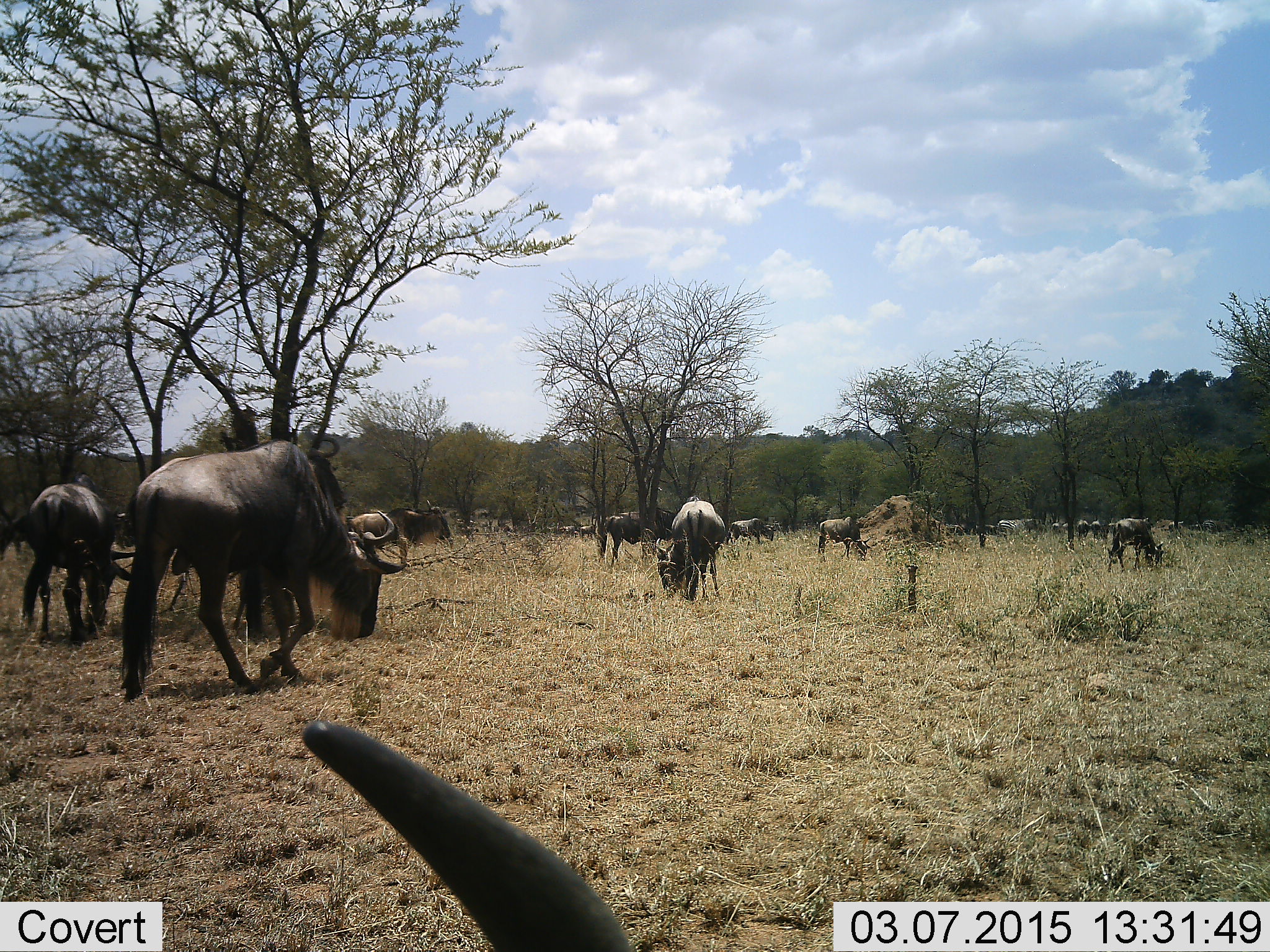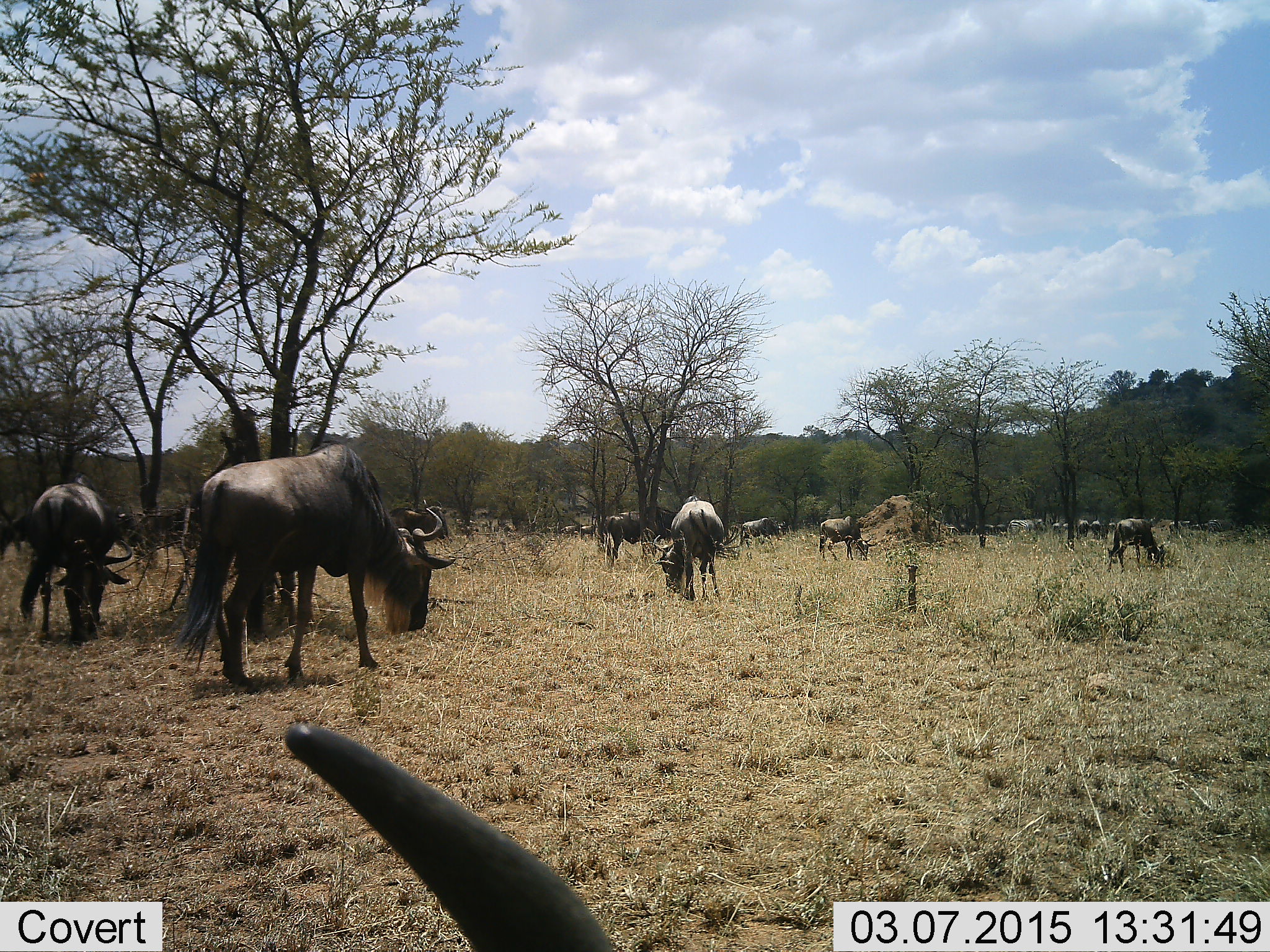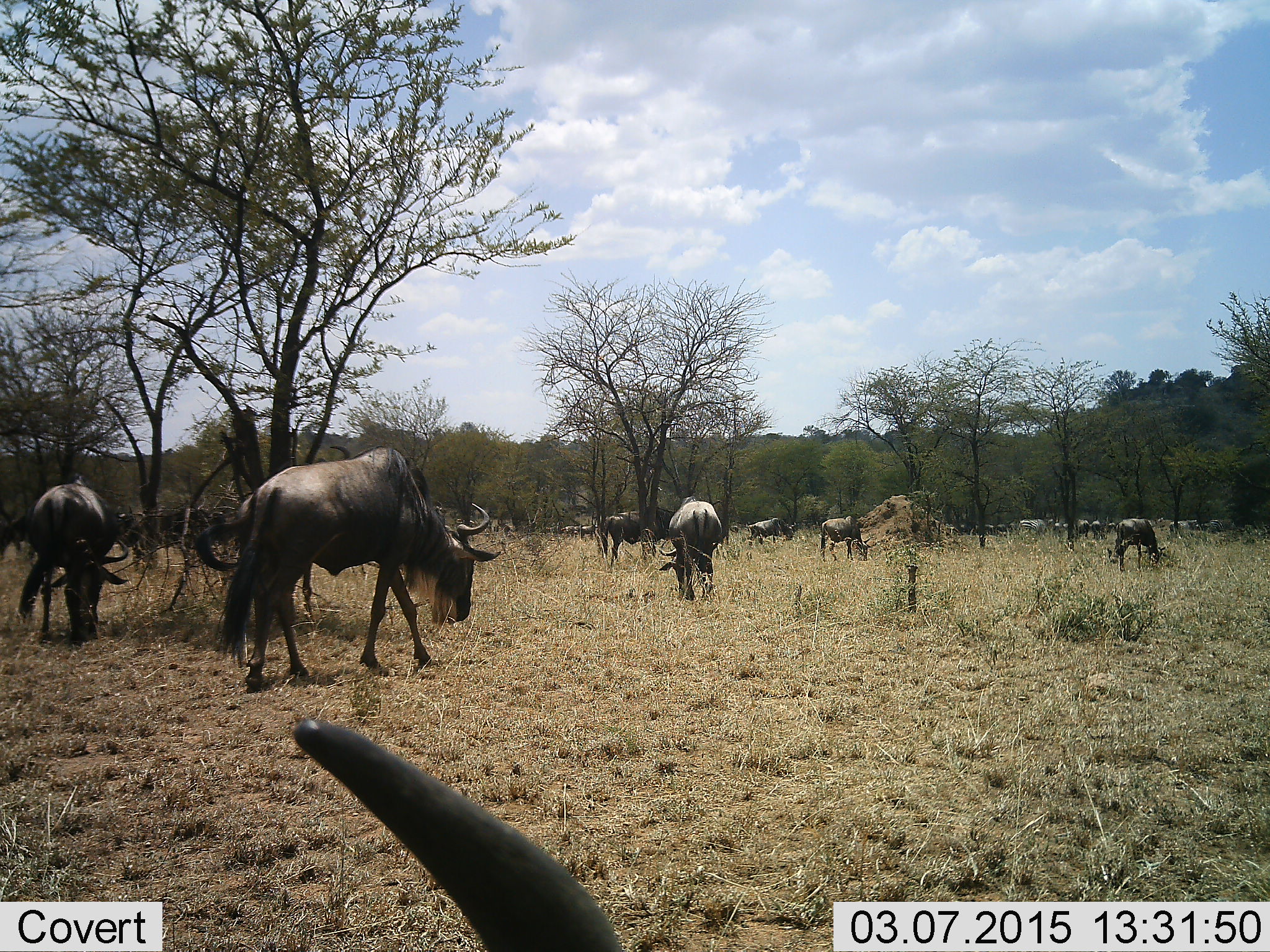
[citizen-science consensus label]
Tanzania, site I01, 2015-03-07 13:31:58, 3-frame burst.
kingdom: Animalia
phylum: Chordata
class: Mammalia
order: Artiodactyla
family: Bovidae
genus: Connochaetes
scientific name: Connochaetes taurinus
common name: blue wildebeest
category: wildebeest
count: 11-50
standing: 50%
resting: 20%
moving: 70%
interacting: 0%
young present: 10%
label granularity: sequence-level